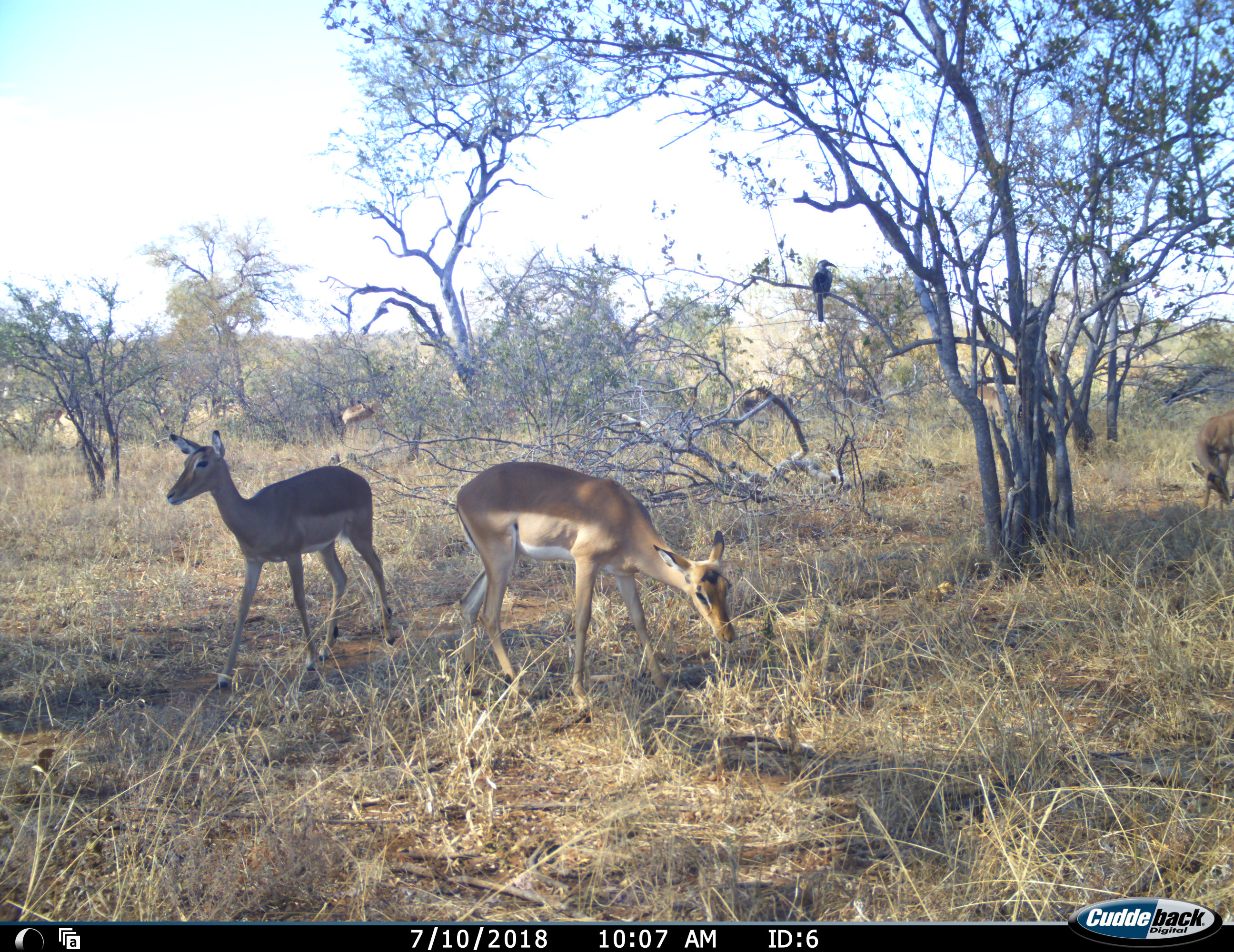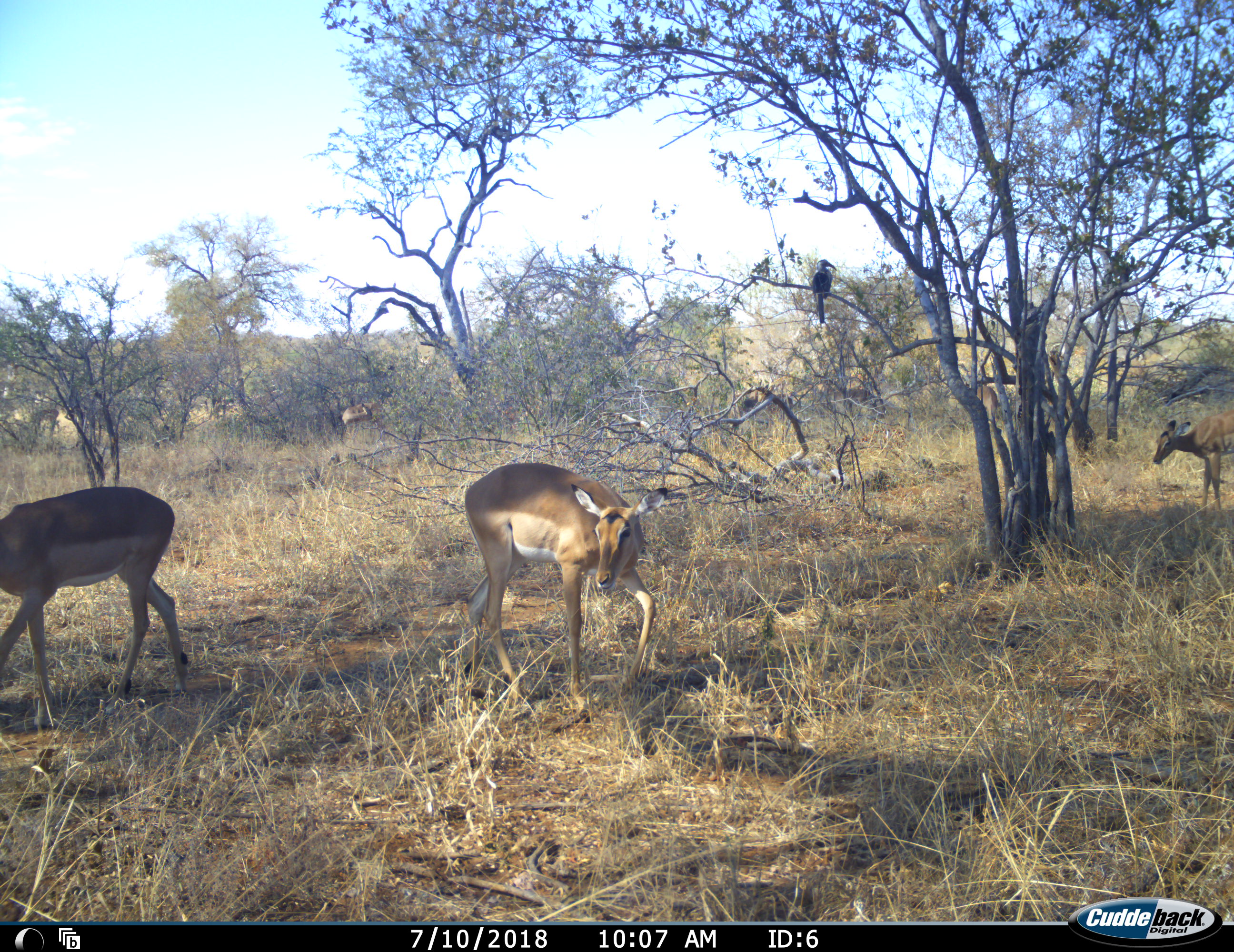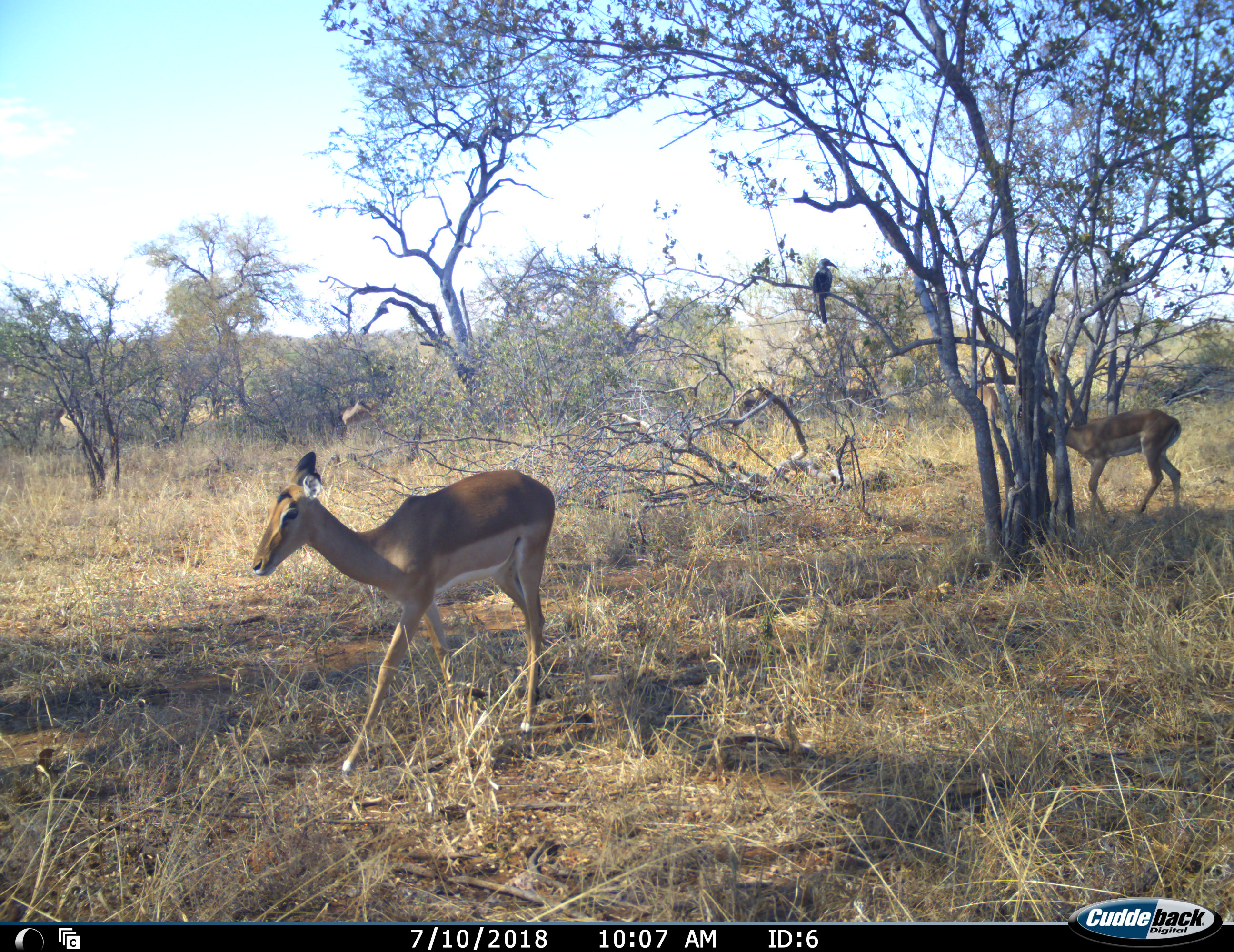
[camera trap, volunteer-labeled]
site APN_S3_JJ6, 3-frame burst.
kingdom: Animalia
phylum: Chordata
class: Aves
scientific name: Aves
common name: bird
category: birdother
Birdother (bird) (Aves), count 1. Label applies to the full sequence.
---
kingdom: Animalia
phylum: Chordata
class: Mammalia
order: Artiodactyla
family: Bovidae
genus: Aepyceros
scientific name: Aepyceros melampus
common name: impala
Impala (Aepyceros melampus), count 4. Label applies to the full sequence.